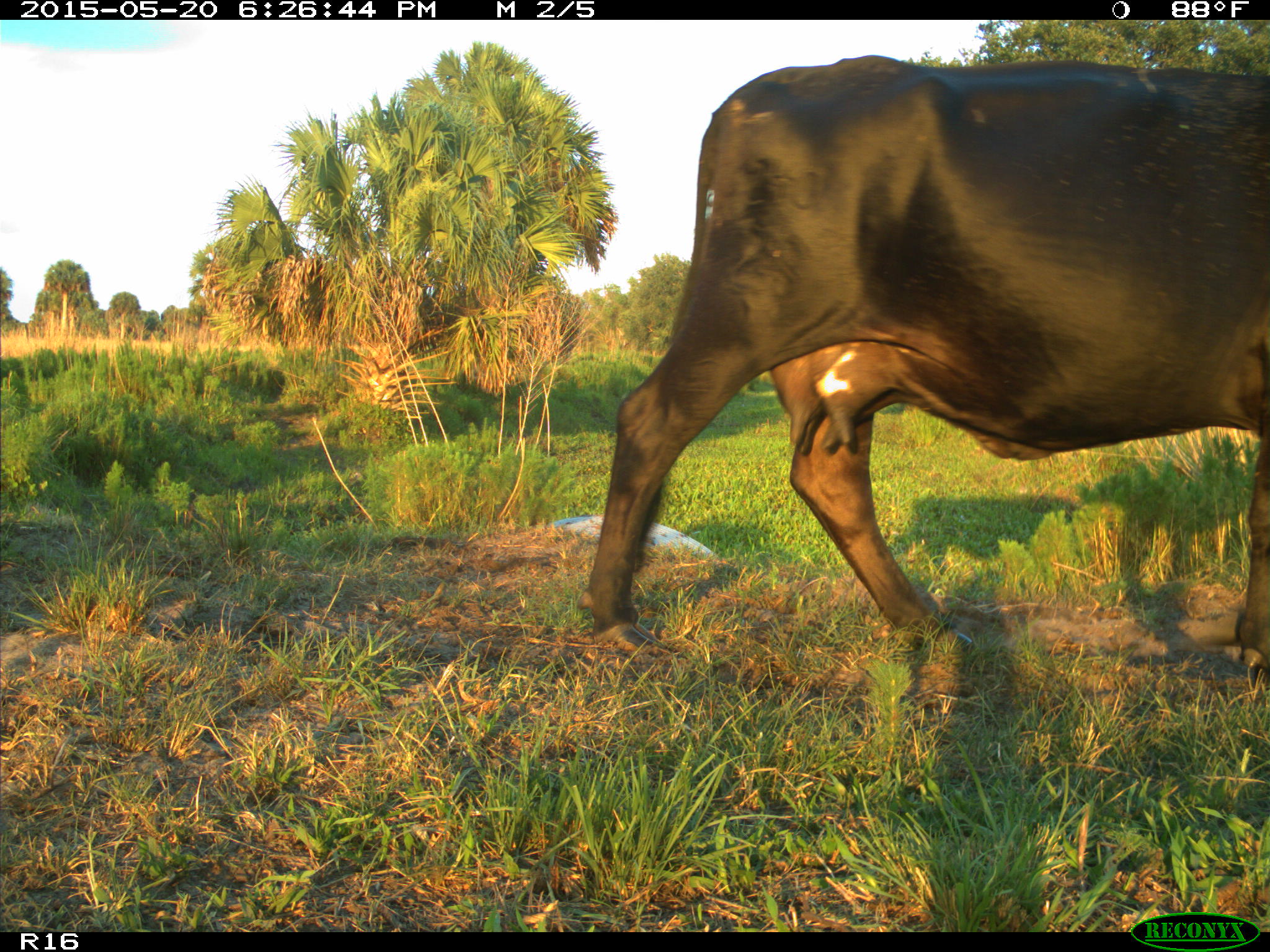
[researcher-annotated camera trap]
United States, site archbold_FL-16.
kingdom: Animalia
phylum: Chordata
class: Mammalia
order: Artiodactyla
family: Bovidae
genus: Bos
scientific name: Bos taurus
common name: domestic cow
Bos taurus (domestic cow).